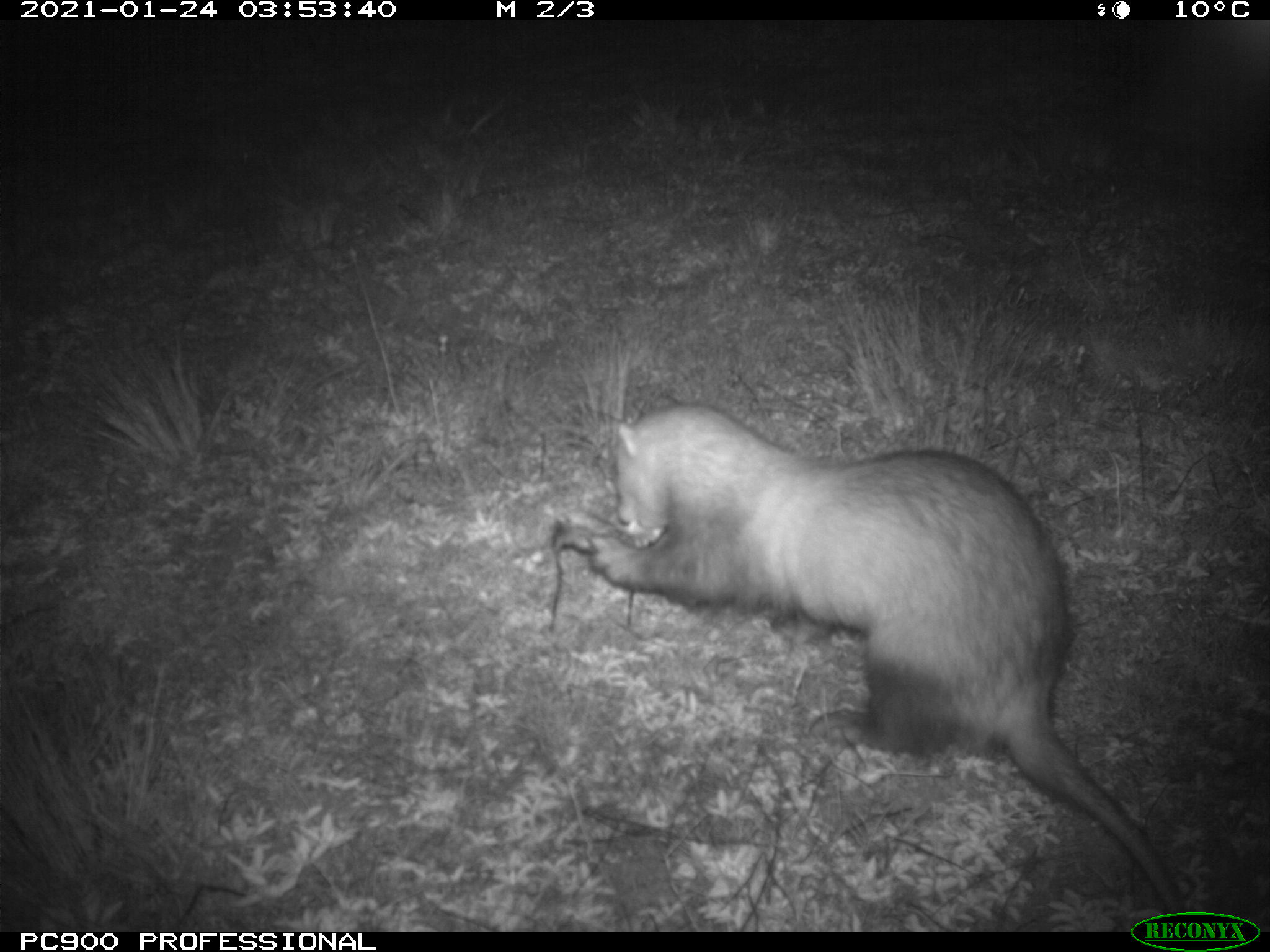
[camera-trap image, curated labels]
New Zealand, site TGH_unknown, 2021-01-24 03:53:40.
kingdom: Animalia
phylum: Chordata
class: Mammalia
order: Carnivora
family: Mustelidae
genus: Mustela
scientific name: Mustela furo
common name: ferret